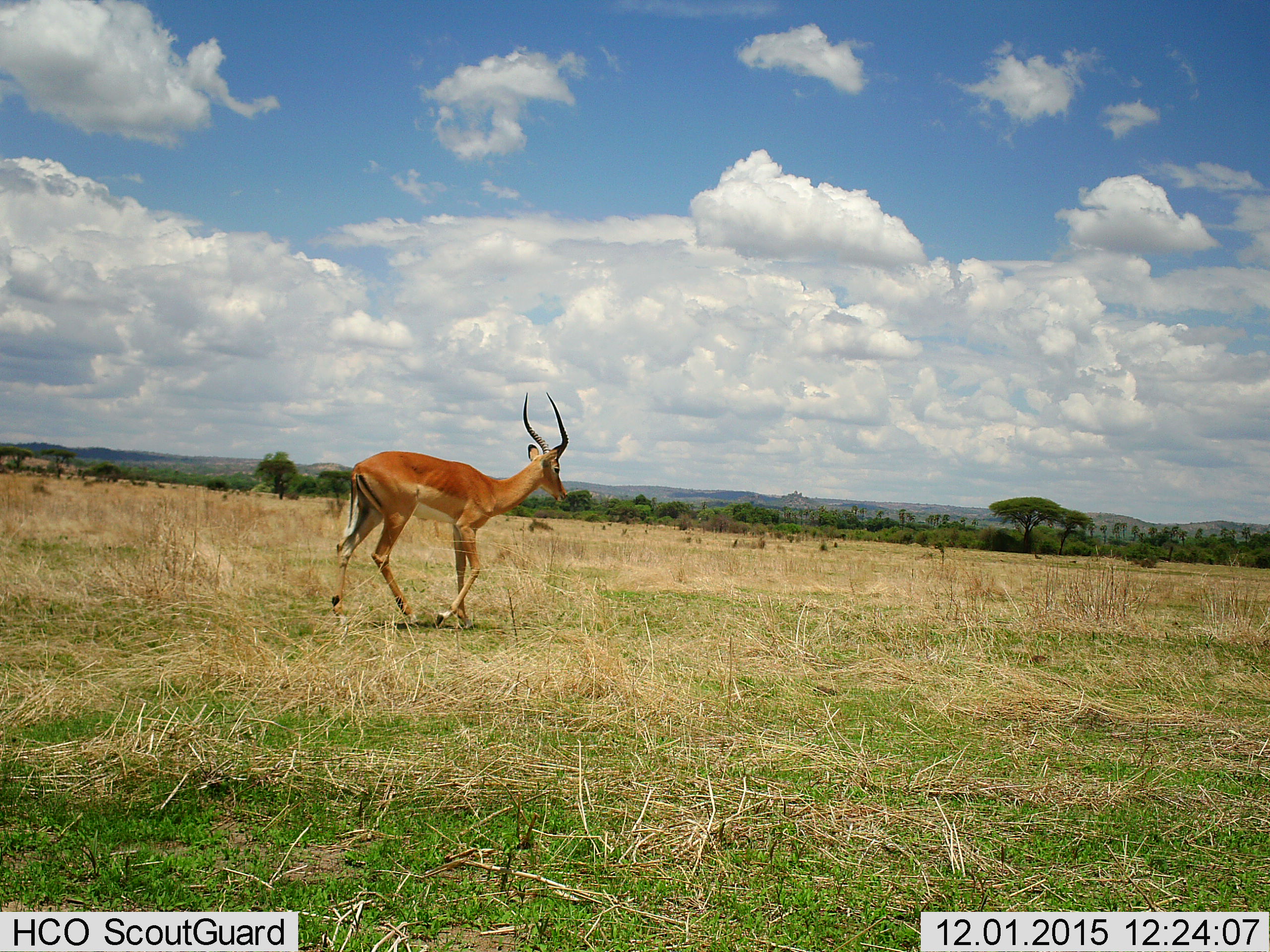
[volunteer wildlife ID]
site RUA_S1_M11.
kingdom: Animalia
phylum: Chordata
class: Mammalia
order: Artiodactyla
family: Bovidae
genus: Aepyceros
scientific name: Aepyceros melampus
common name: impala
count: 1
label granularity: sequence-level